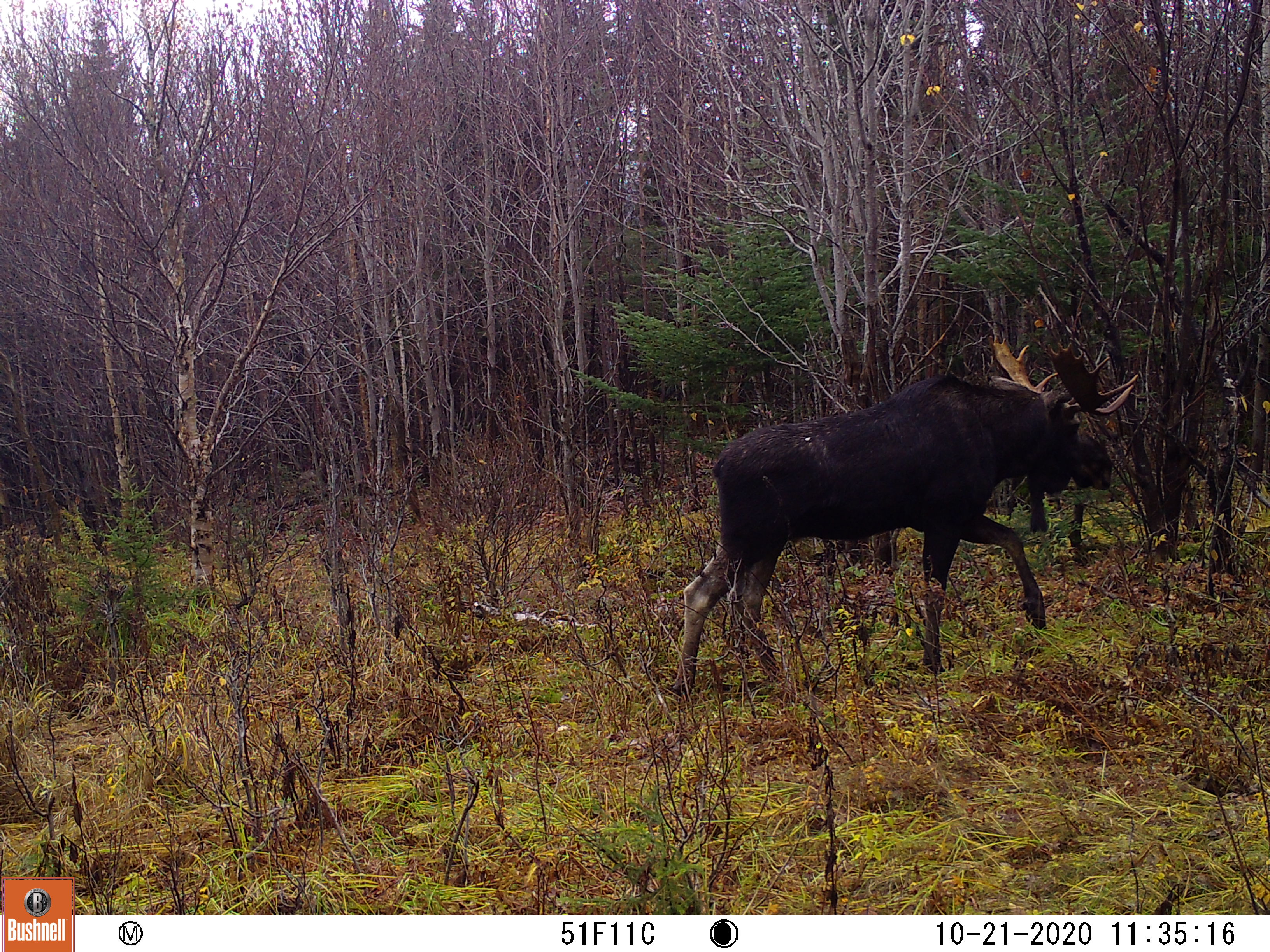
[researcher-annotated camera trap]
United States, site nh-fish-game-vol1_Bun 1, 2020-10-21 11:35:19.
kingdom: Animalia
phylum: Chordata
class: Mammalia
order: Artiodactyla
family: Cervidae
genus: Alces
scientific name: Alces alces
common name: moose